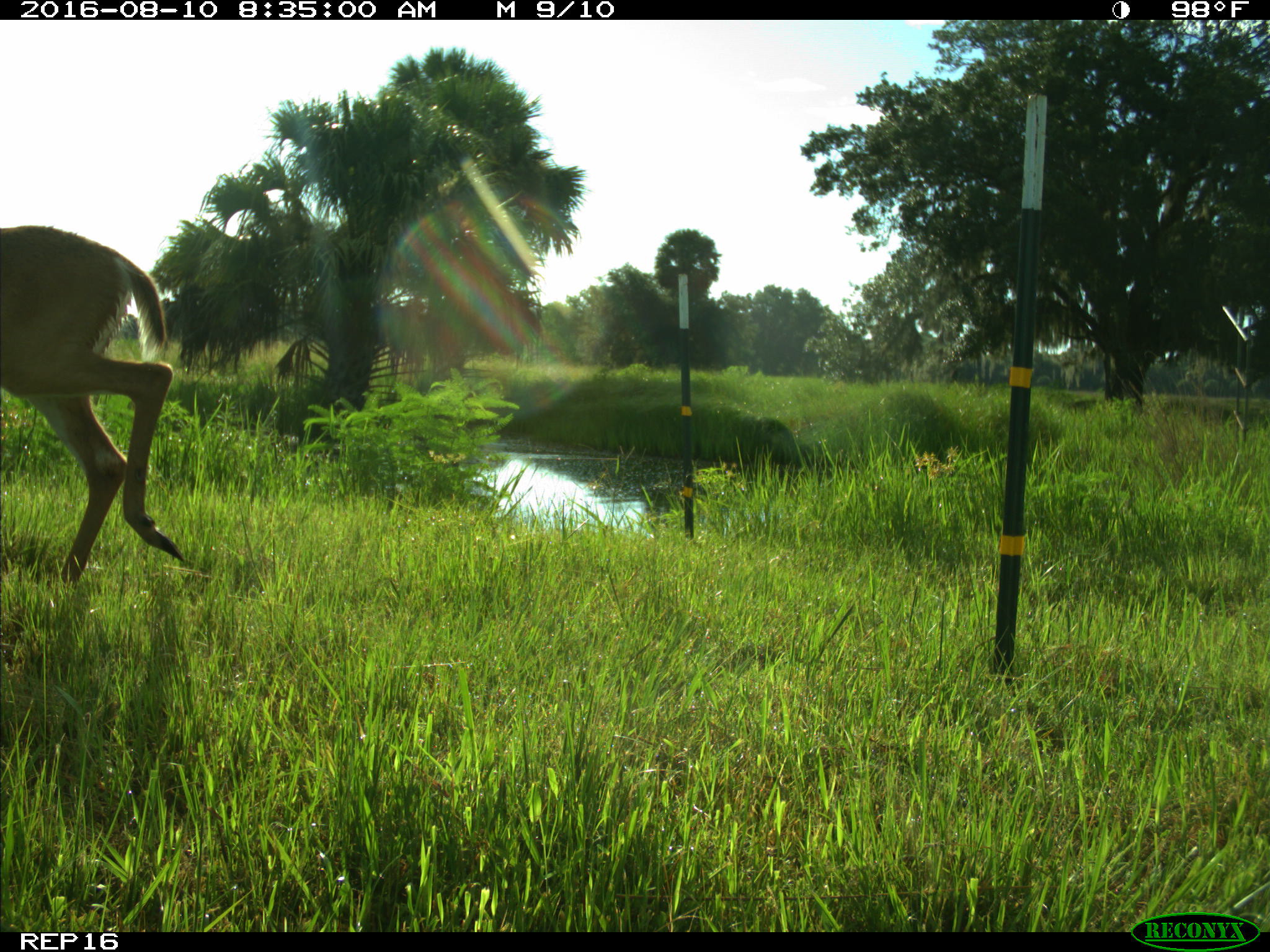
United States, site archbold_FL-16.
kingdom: Animalia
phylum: Chordata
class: Mammalia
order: Artiodactyla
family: Cervidae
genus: Odocoileus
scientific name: Odocoileus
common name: deer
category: unidentified deer